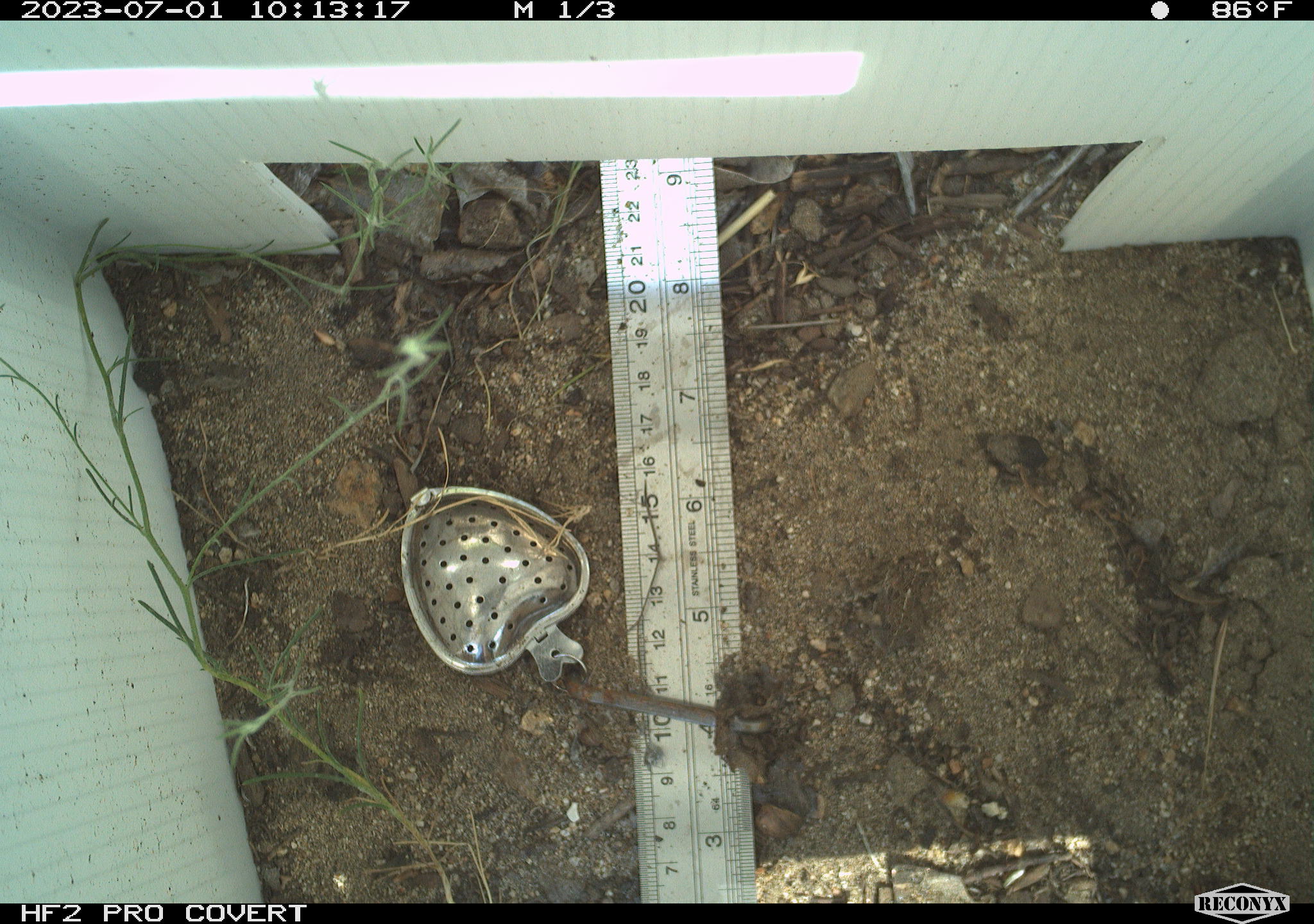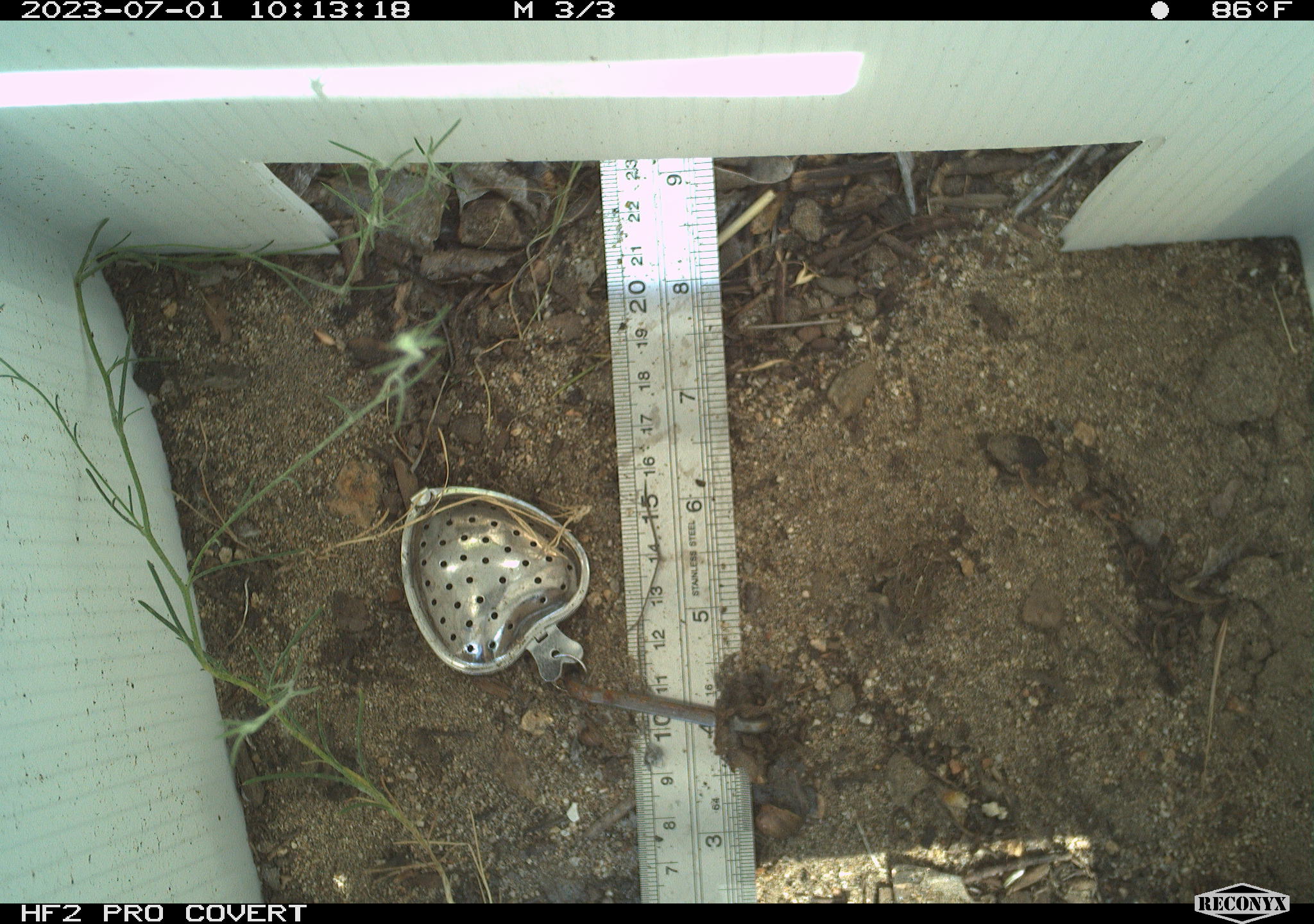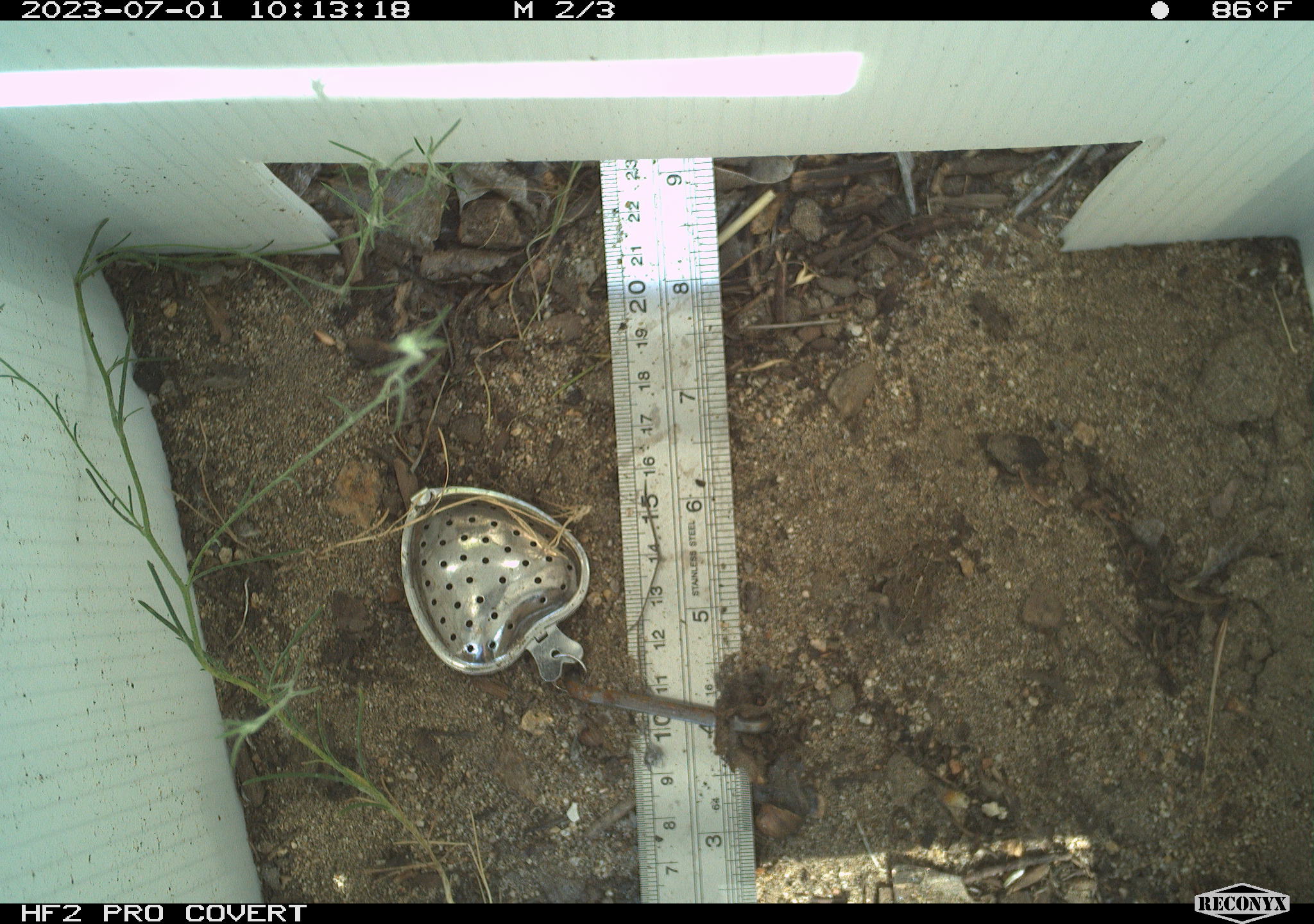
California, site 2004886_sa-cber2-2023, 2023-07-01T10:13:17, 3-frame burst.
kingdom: Animalia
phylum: Chordata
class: Amphibia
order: Anura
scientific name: Anura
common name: frogs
Frogs (Anura).